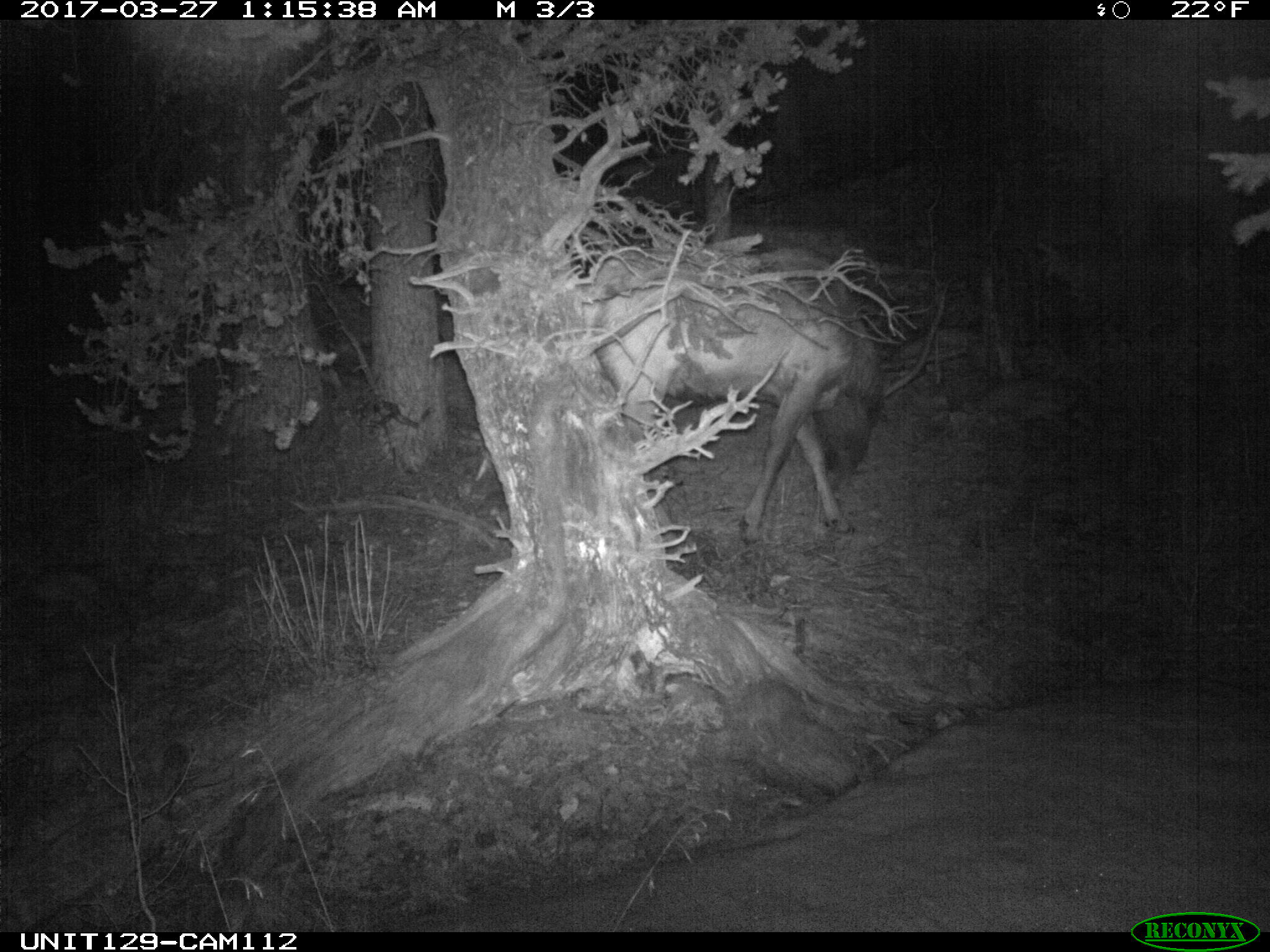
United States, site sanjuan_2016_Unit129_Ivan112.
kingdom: Animalia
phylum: Chordata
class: Mammalia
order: Artiodactyla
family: Cervidae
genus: Cervus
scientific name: Cervus elaphus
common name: red deer